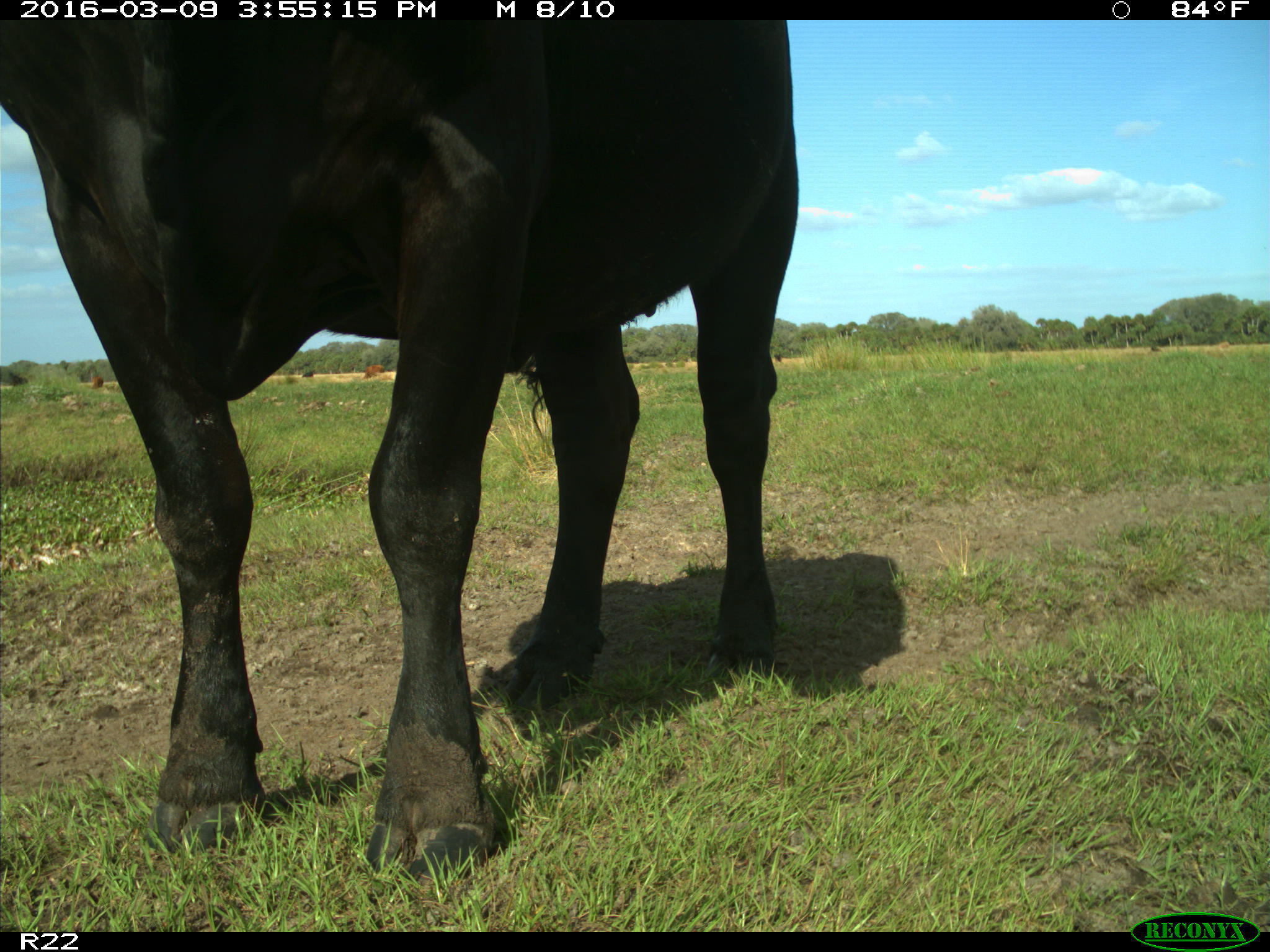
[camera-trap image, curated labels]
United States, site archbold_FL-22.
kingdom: Animalia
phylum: Chordata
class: Mammalia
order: Artiodactyla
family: Bovidae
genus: Bos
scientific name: Bos taurus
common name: domestic cow